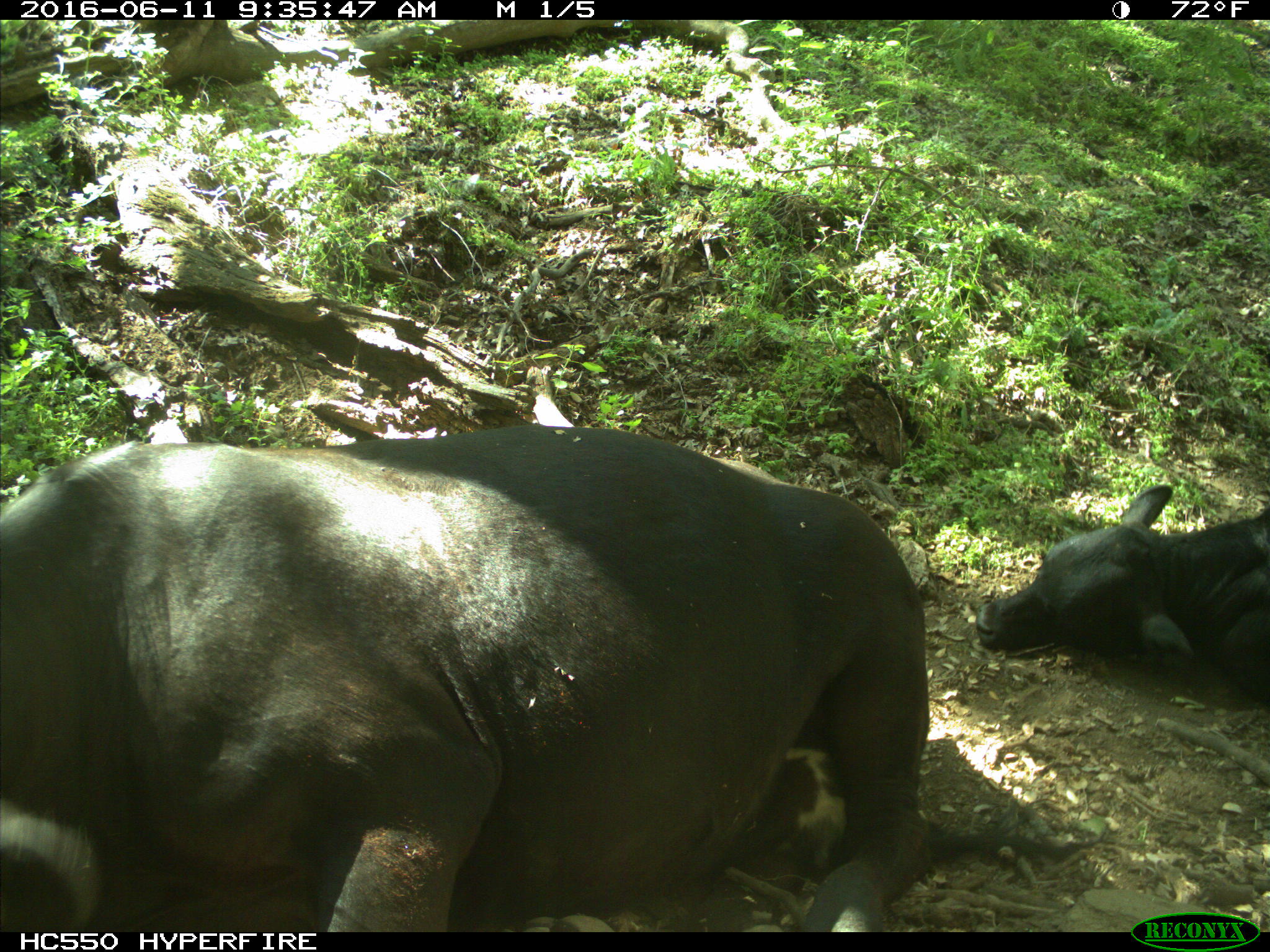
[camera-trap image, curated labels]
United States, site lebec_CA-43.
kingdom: Animalia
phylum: Chordata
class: Mammalia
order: Artiodactyla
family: Bovidae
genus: Bos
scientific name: Bos taurus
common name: domestic cow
Bos taurus (domestic cow).